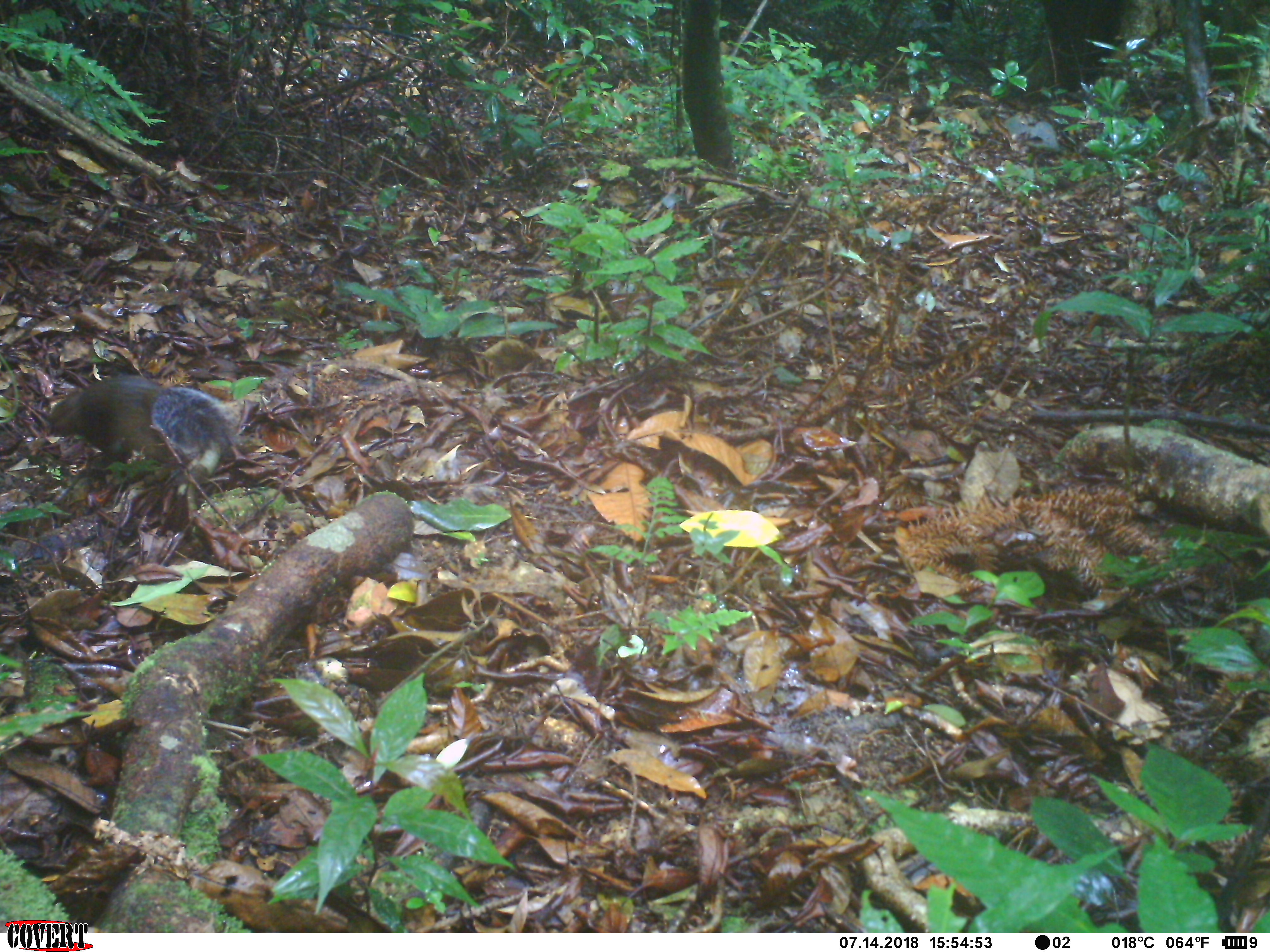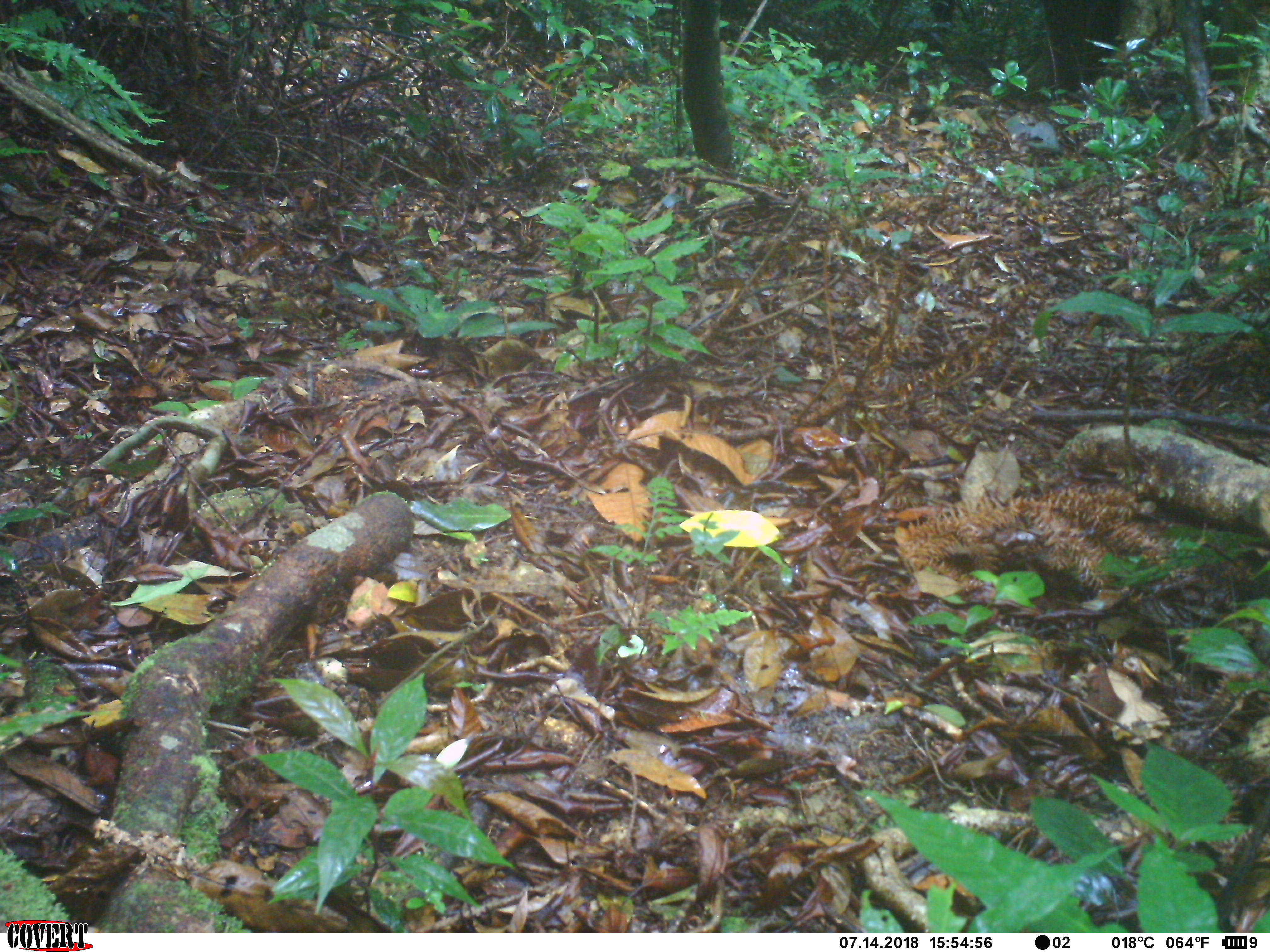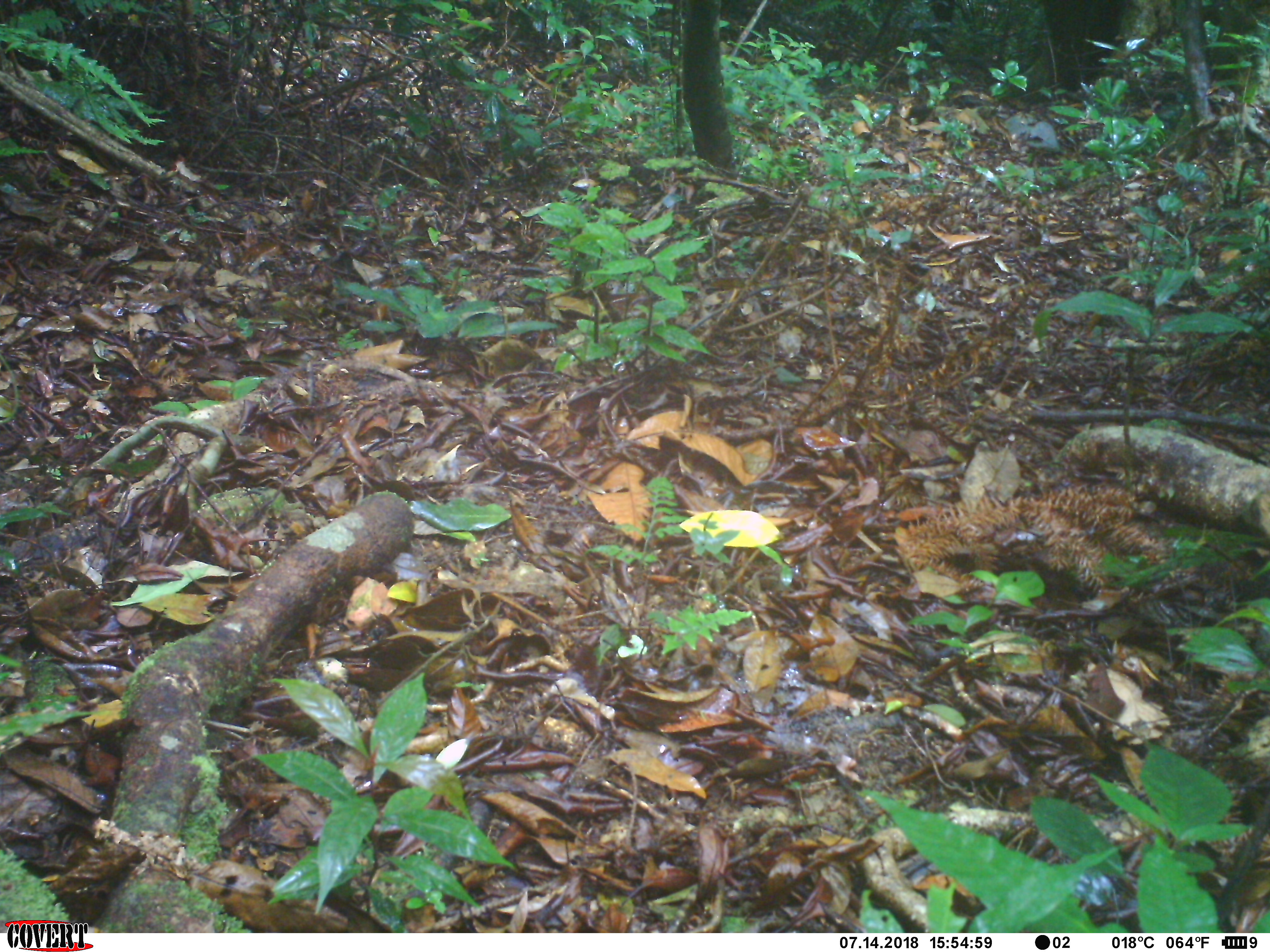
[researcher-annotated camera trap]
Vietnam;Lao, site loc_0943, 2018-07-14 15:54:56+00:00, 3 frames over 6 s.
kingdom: Animalia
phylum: Chordata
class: Mammalia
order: Rodentia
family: Sciuridae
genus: Dremomys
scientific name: Dremomys rufigenis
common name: red-cheeked squirrel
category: red cheeked squirrel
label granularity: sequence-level